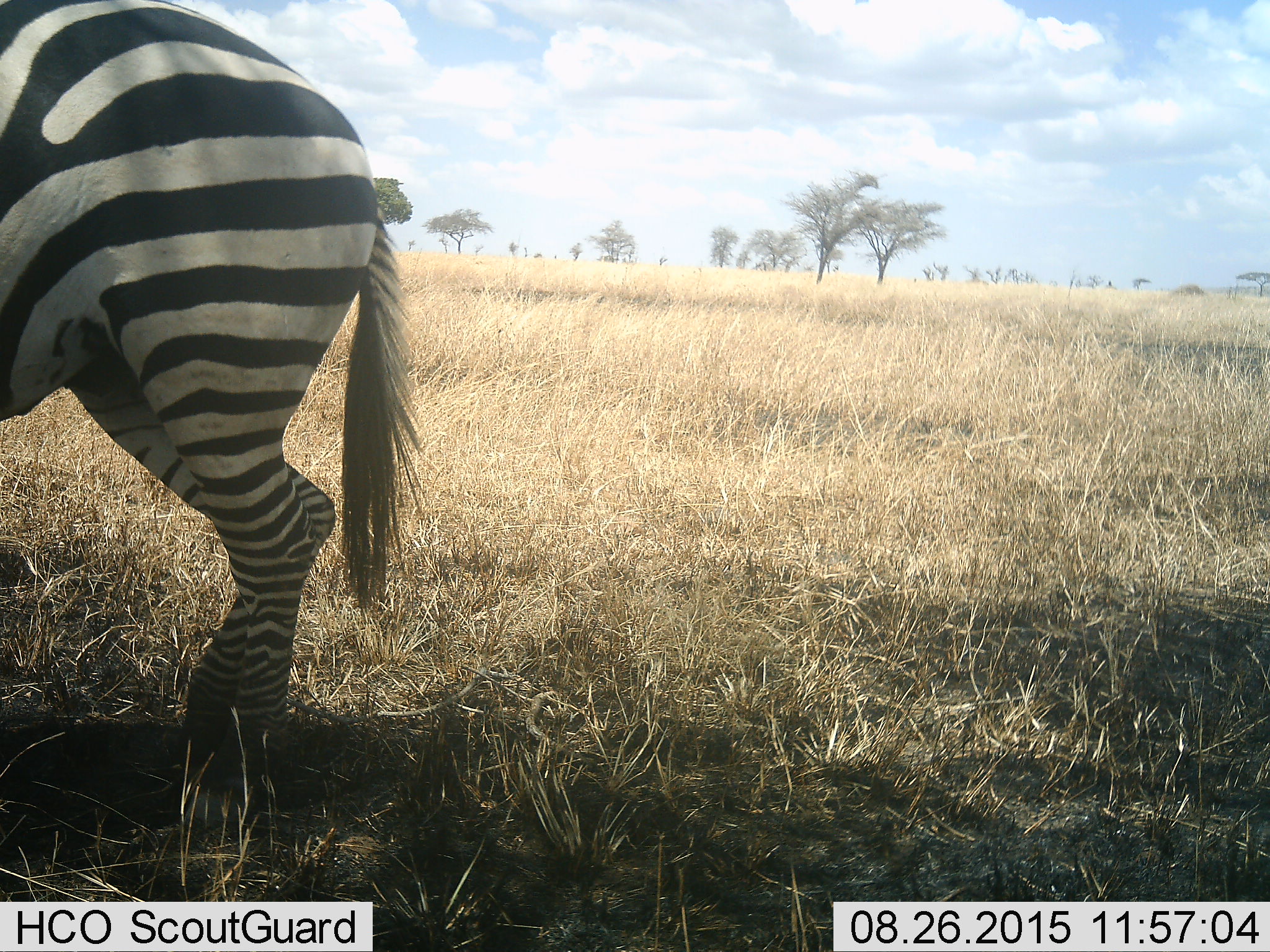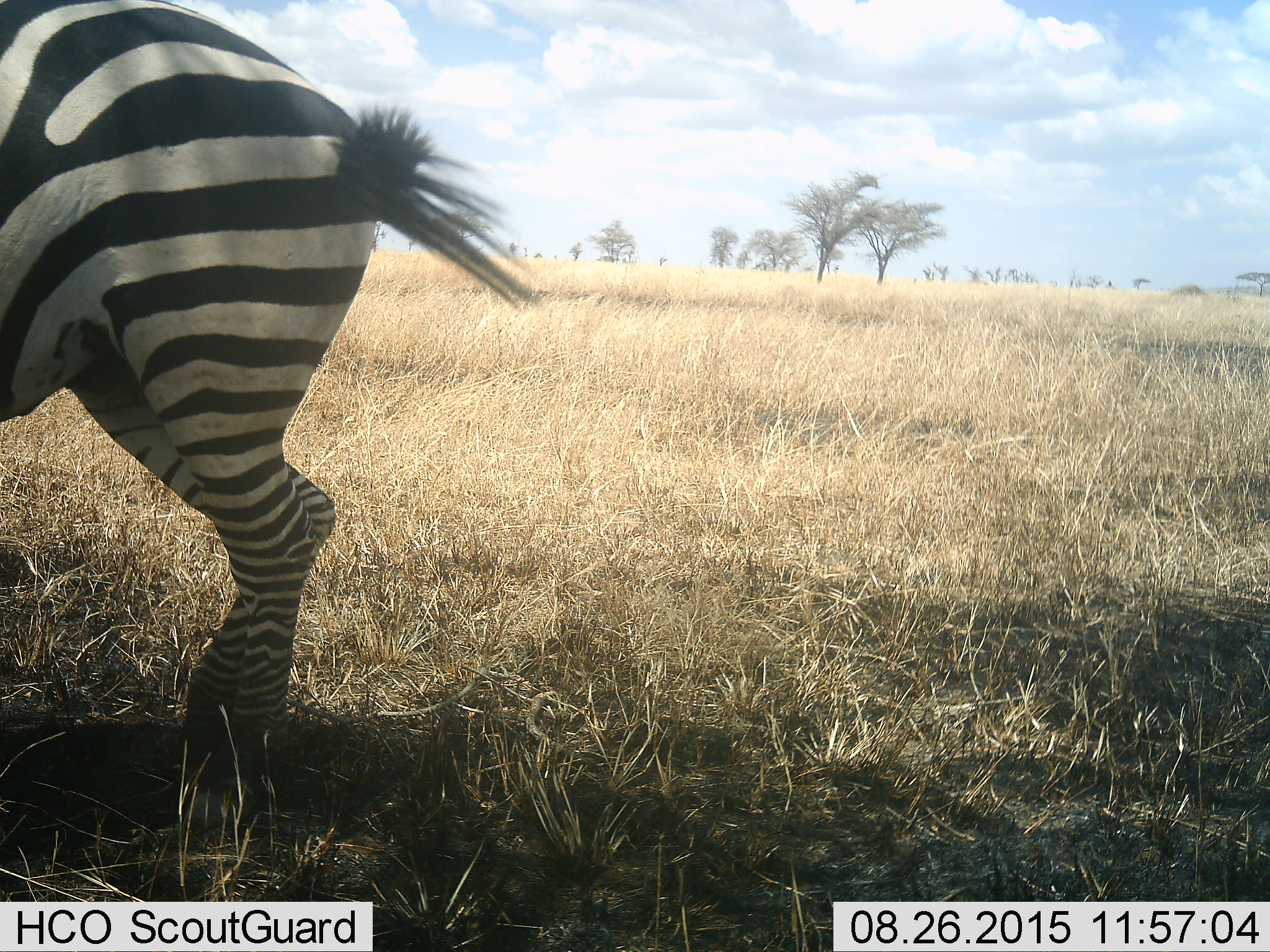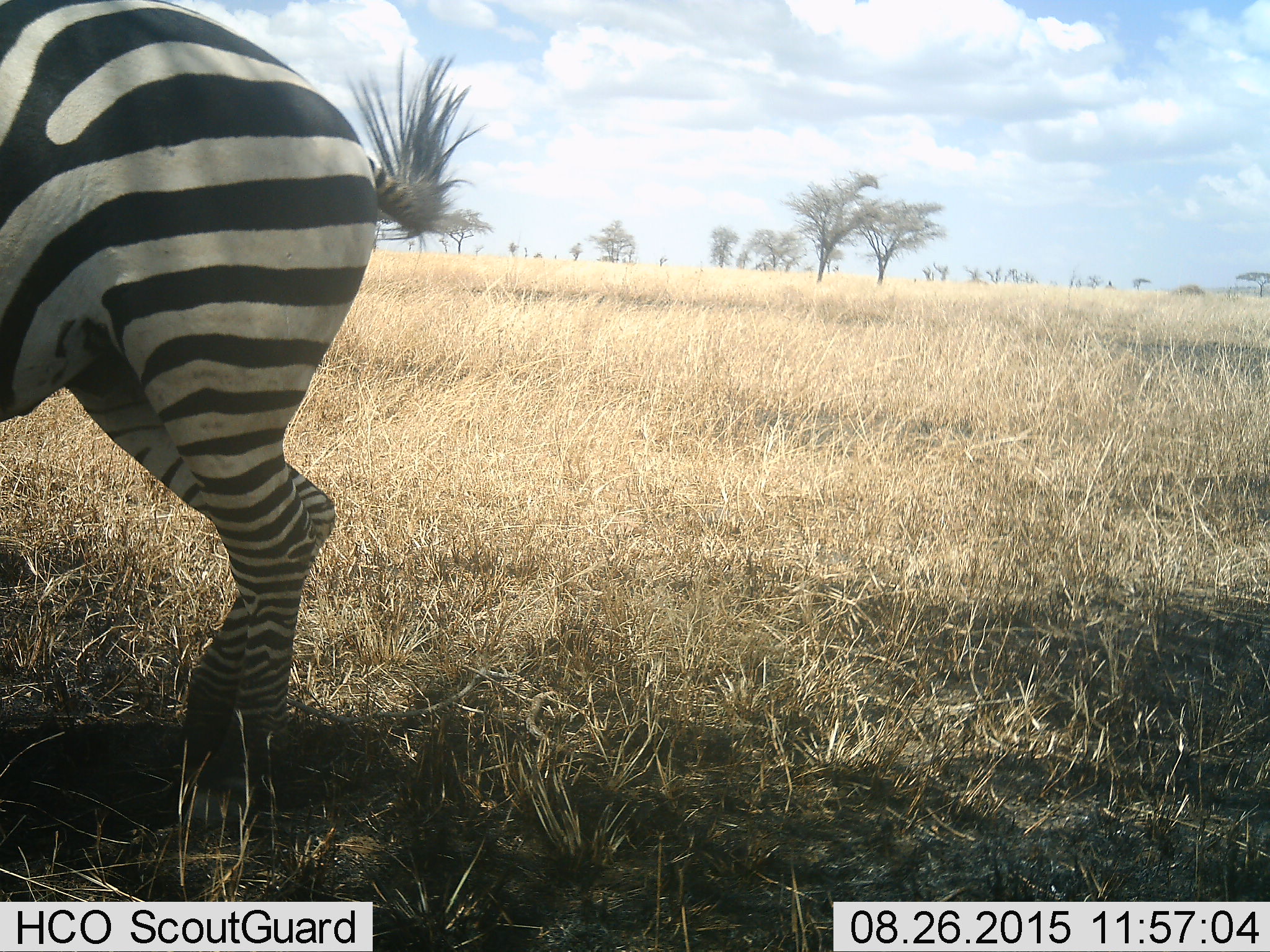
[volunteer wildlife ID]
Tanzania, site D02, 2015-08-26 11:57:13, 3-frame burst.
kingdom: Animalia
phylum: Chordata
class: Mammalia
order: Perissodactyla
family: Equidae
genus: Equus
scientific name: Equus quagga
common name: plains zebra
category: zebra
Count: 1.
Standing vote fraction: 84%.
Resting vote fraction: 5%.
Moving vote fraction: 11%.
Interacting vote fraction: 0%.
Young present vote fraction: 0%.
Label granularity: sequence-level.